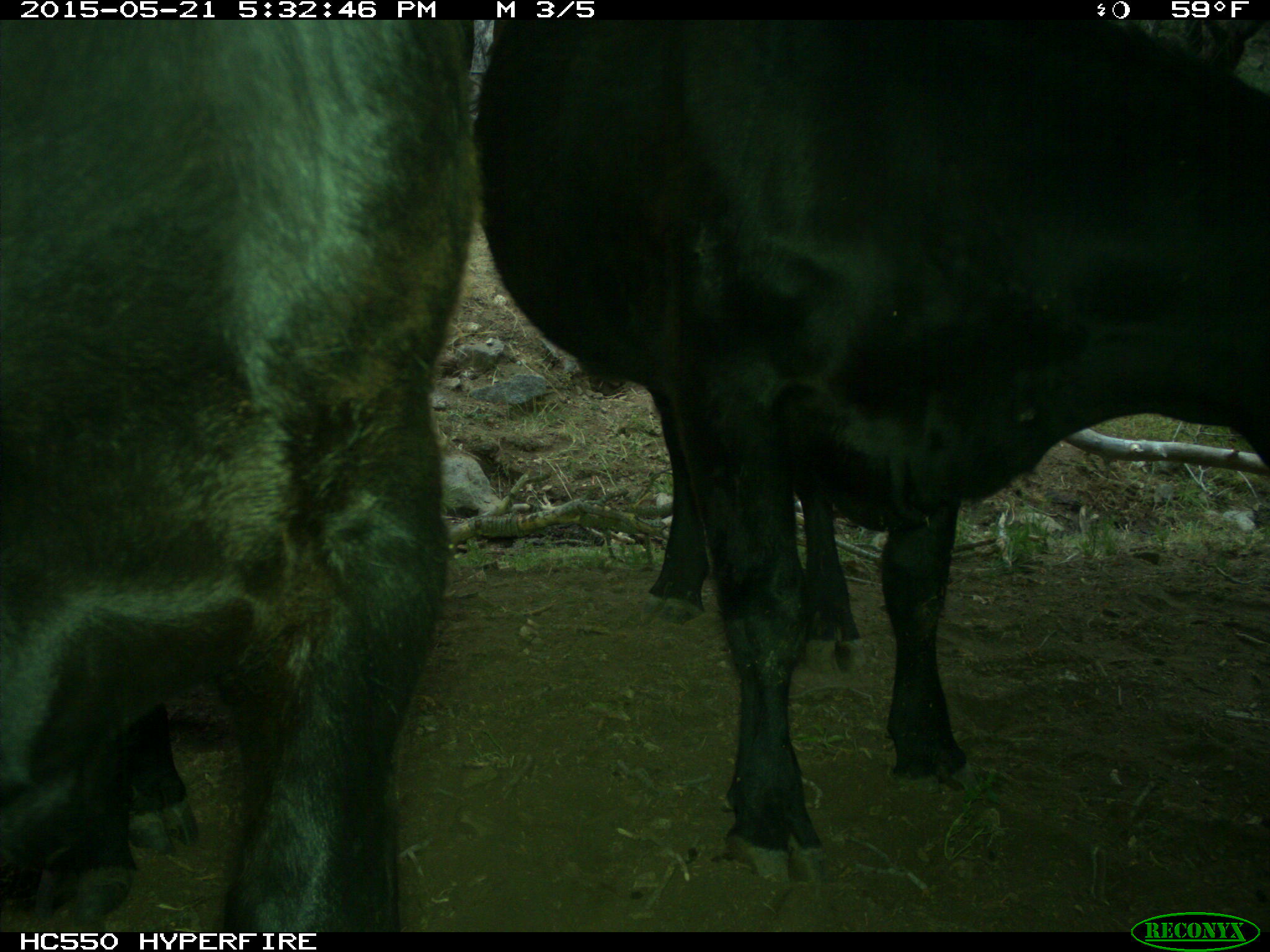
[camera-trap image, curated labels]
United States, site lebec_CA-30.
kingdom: Animalia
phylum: Chordata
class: Mammalia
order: Artiodactyla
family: Bovidae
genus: Bos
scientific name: Bos taurus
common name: domestic cow